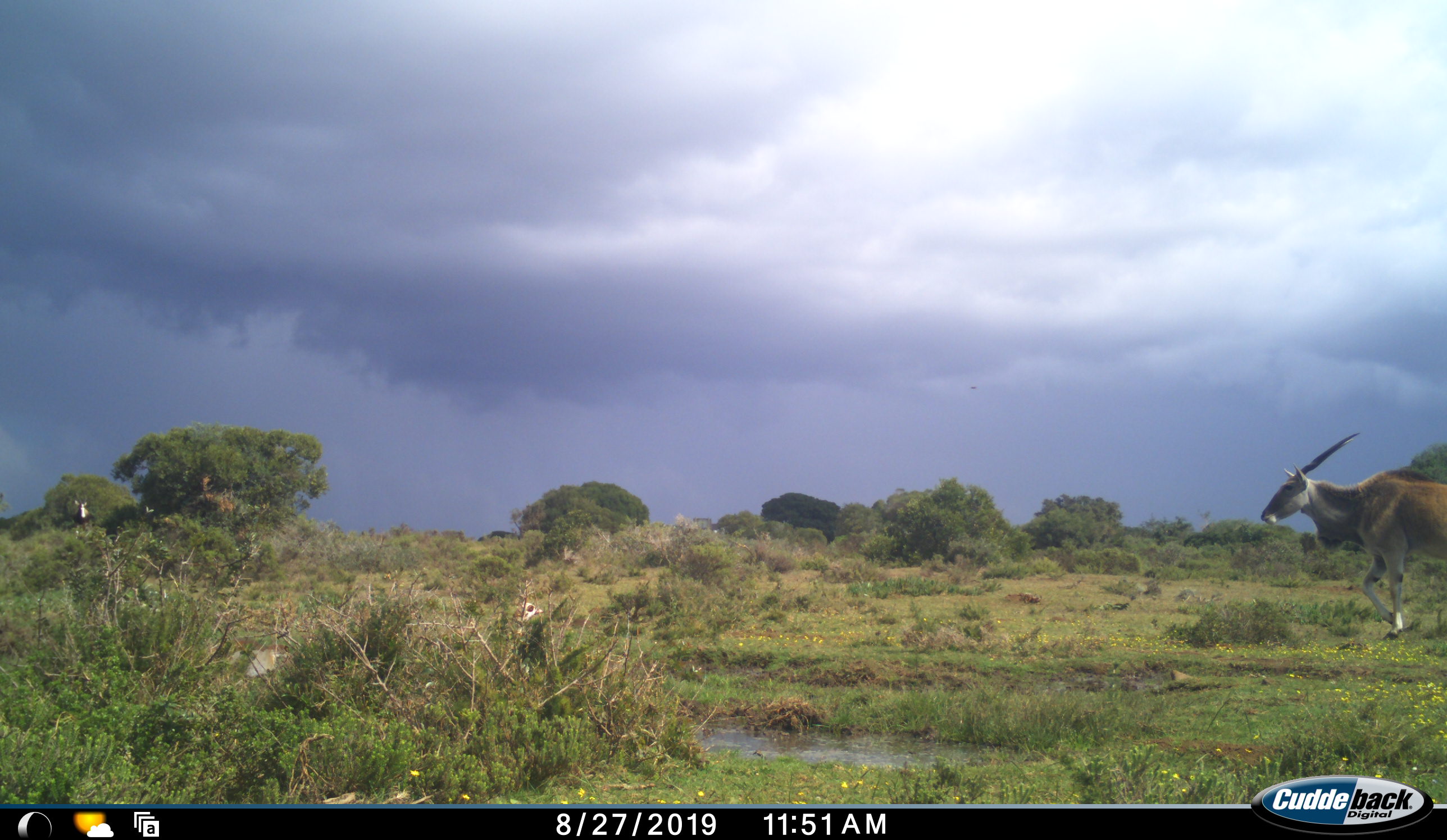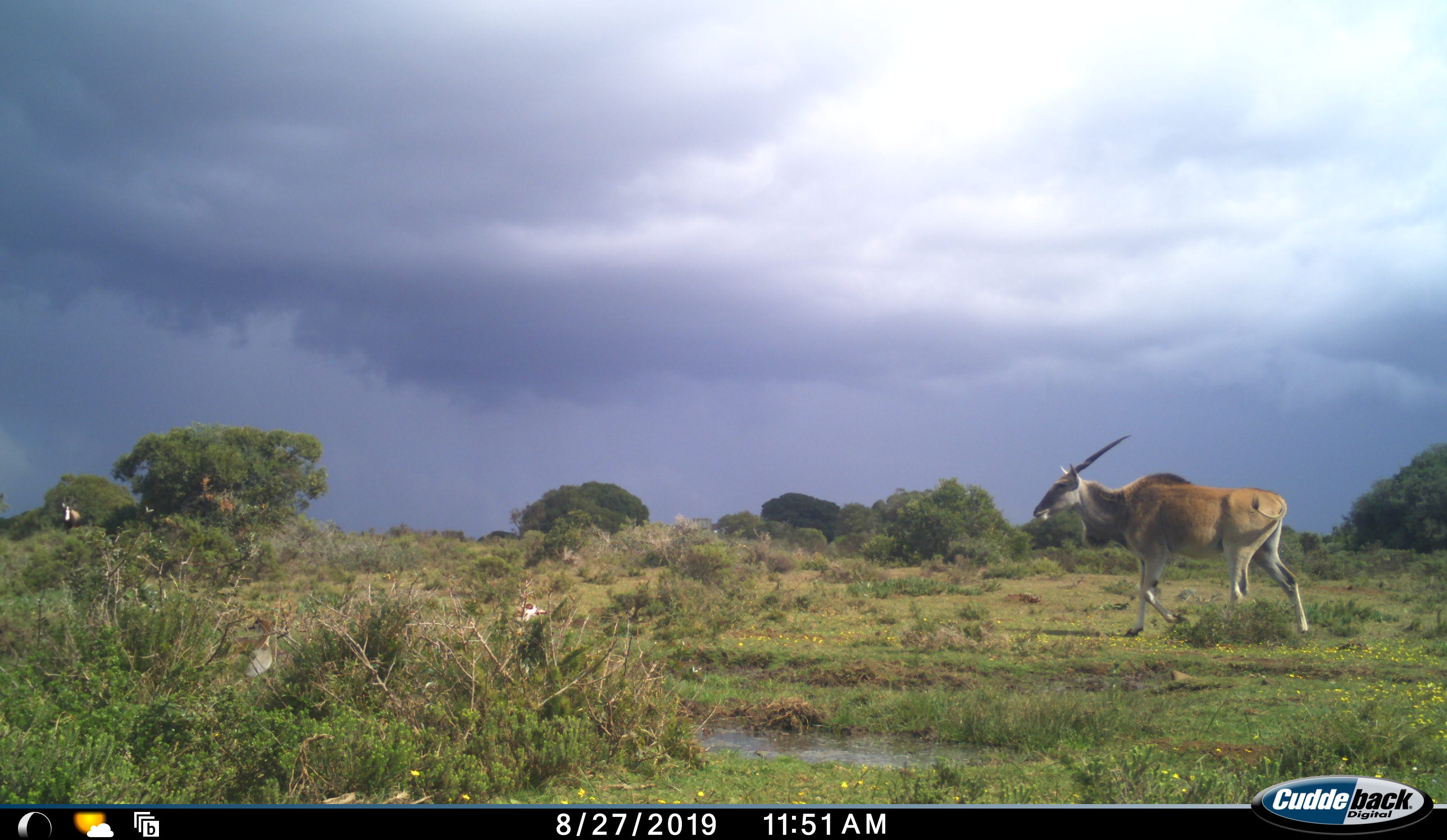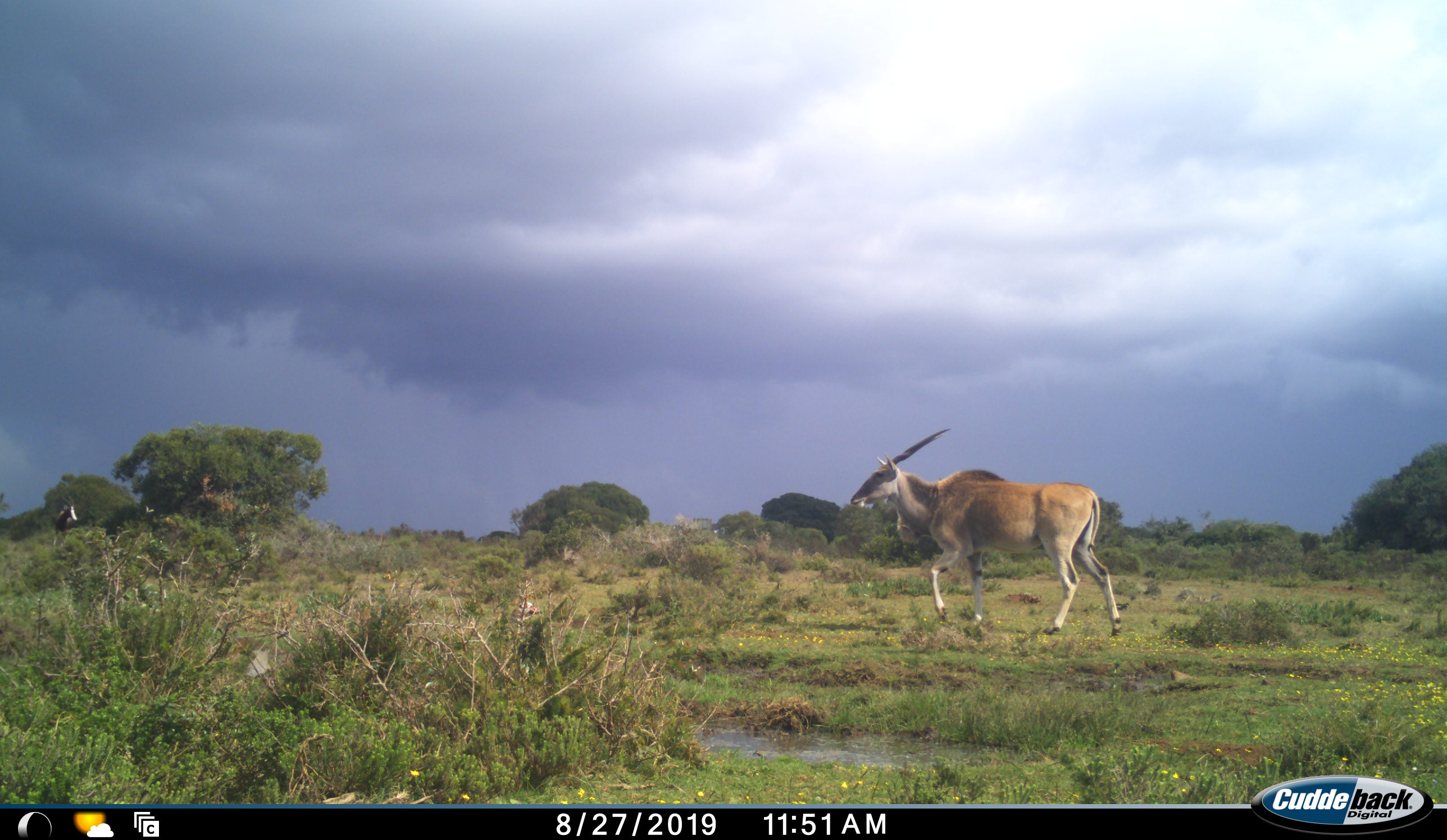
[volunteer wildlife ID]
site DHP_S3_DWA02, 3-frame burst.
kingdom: Animalia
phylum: Chordata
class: Mammalia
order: Artiodactyla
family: Bovidae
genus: Damaliscus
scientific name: Damaliscus pygargus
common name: bontebok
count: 1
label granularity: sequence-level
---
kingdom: Animalia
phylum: Chordata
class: Mammalia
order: Artiodactyla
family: Bovidae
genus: Tragelaphus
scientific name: Tragelaphus oryx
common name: eland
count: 1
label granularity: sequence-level